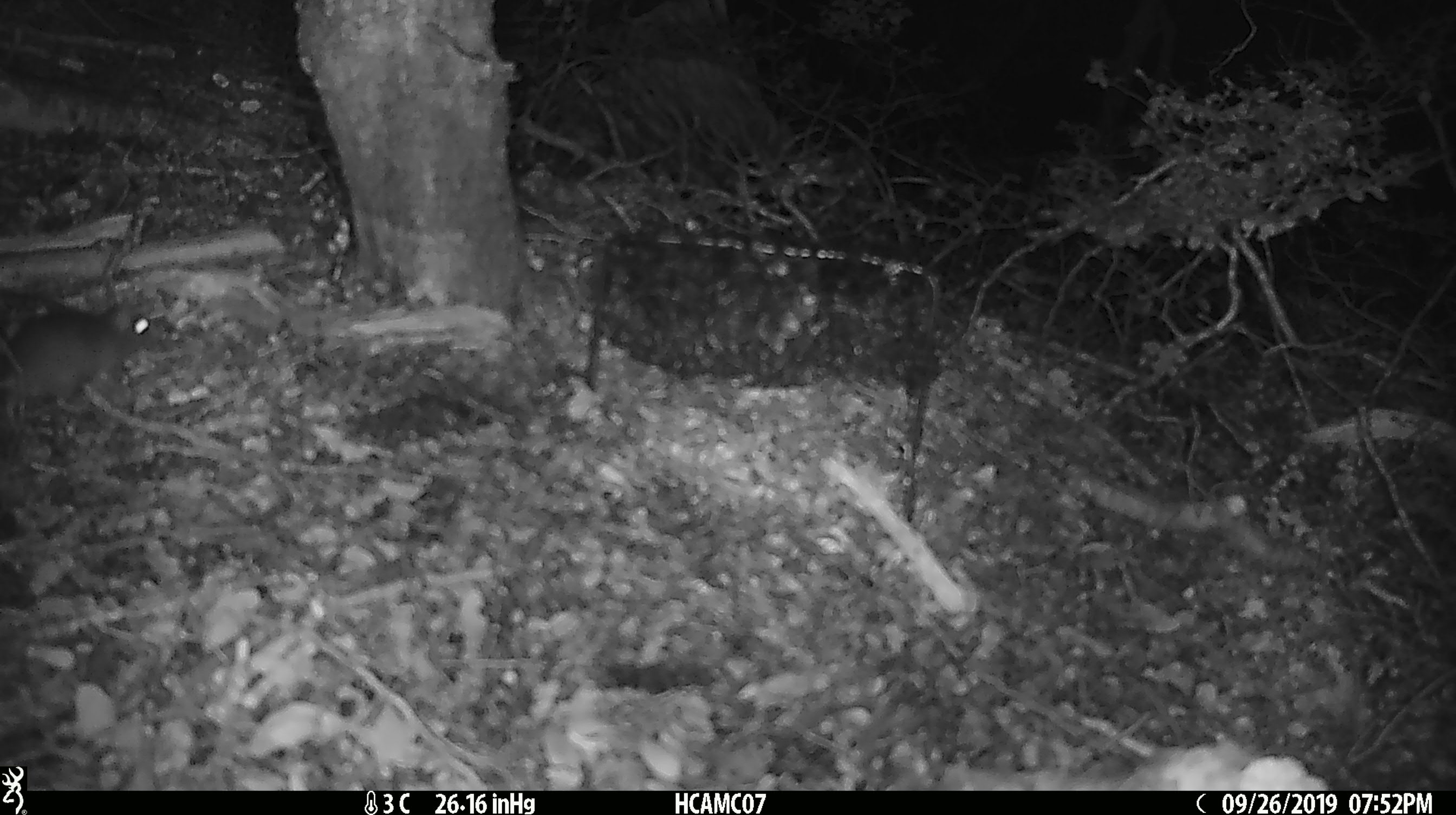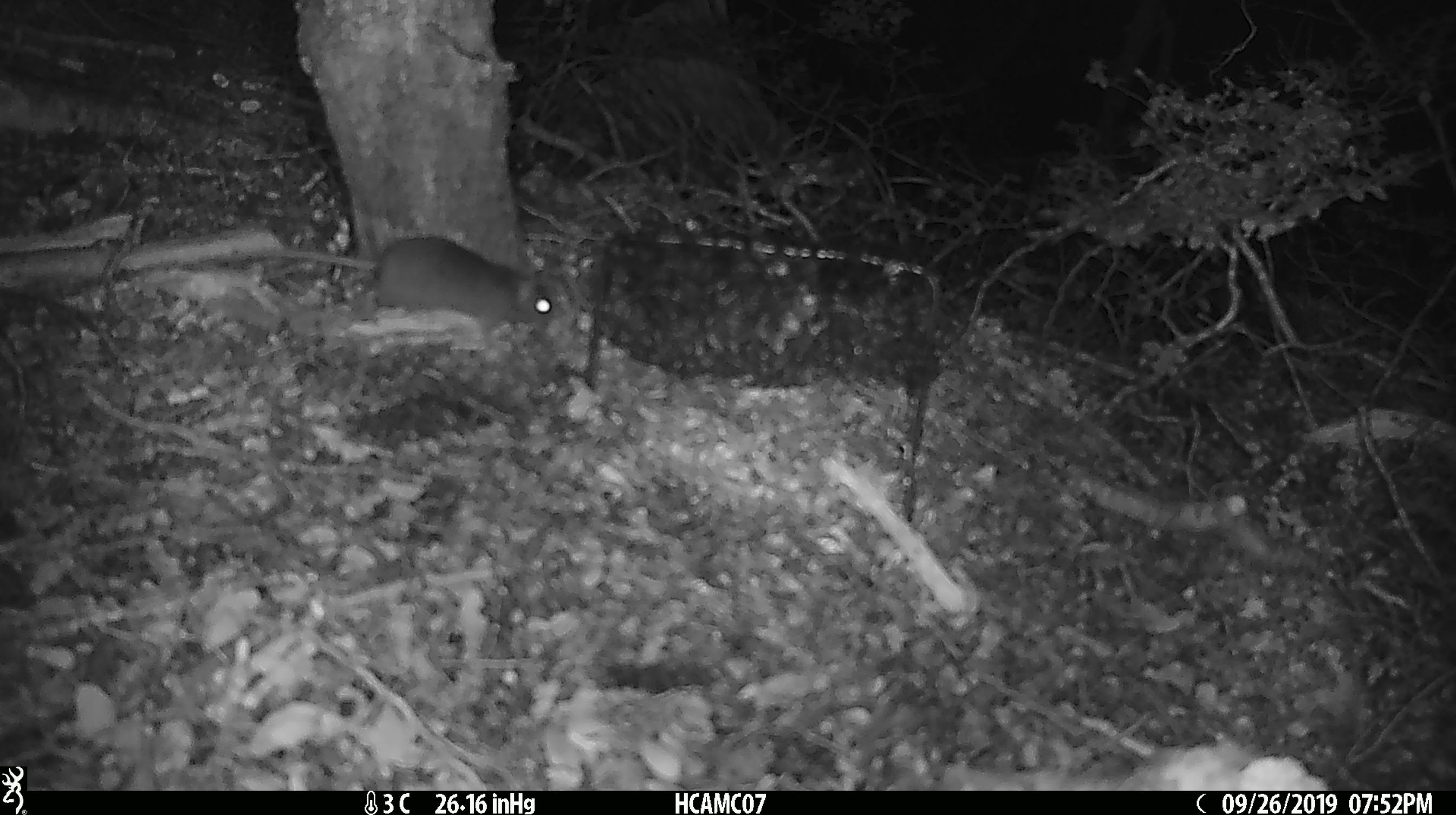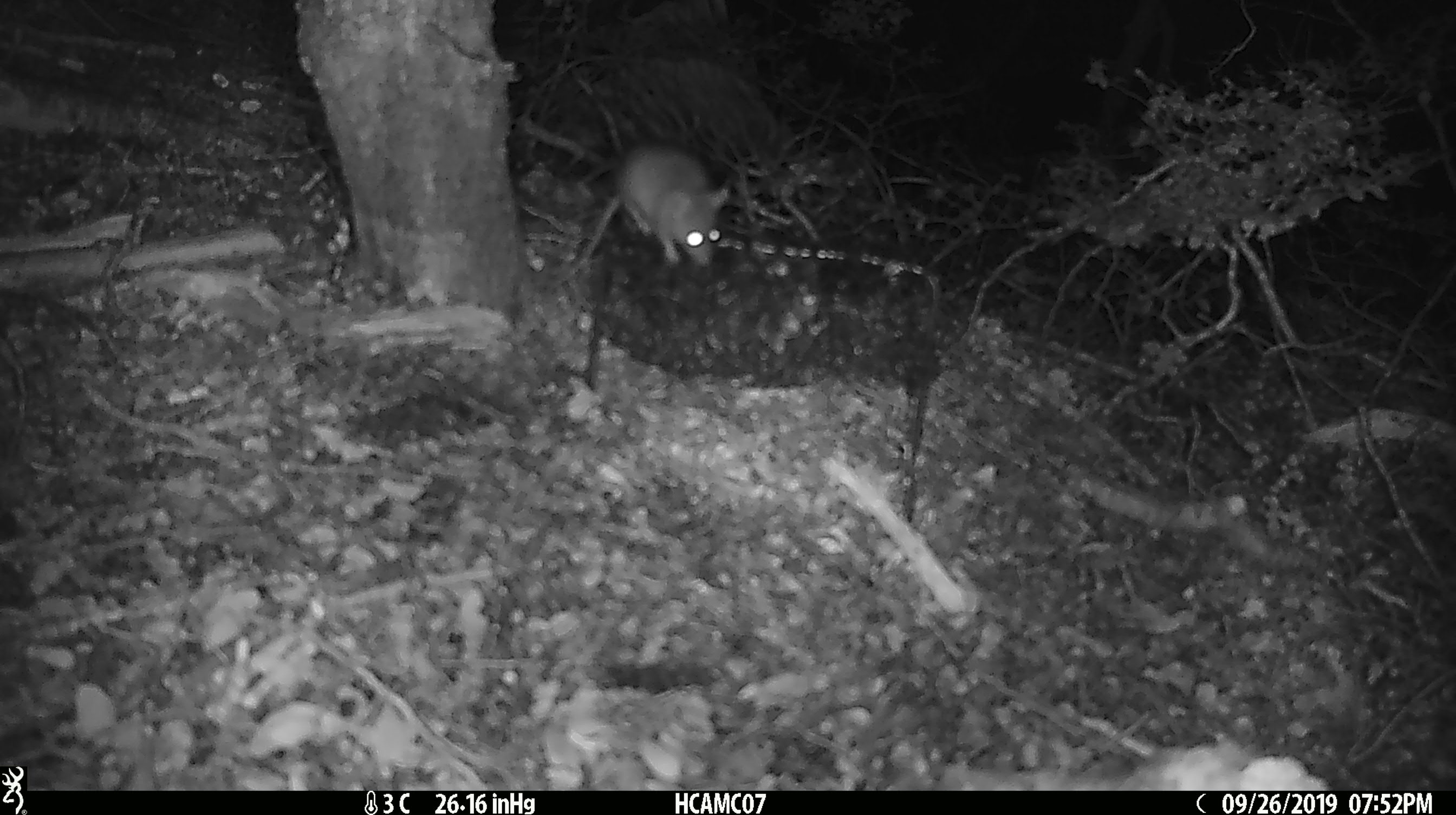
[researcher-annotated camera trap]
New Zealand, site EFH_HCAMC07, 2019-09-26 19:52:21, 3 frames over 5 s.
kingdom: Animalia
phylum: Chordata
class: Mammalia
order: Rodentia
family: Muridae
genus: Mus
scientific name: Mus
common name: mouse